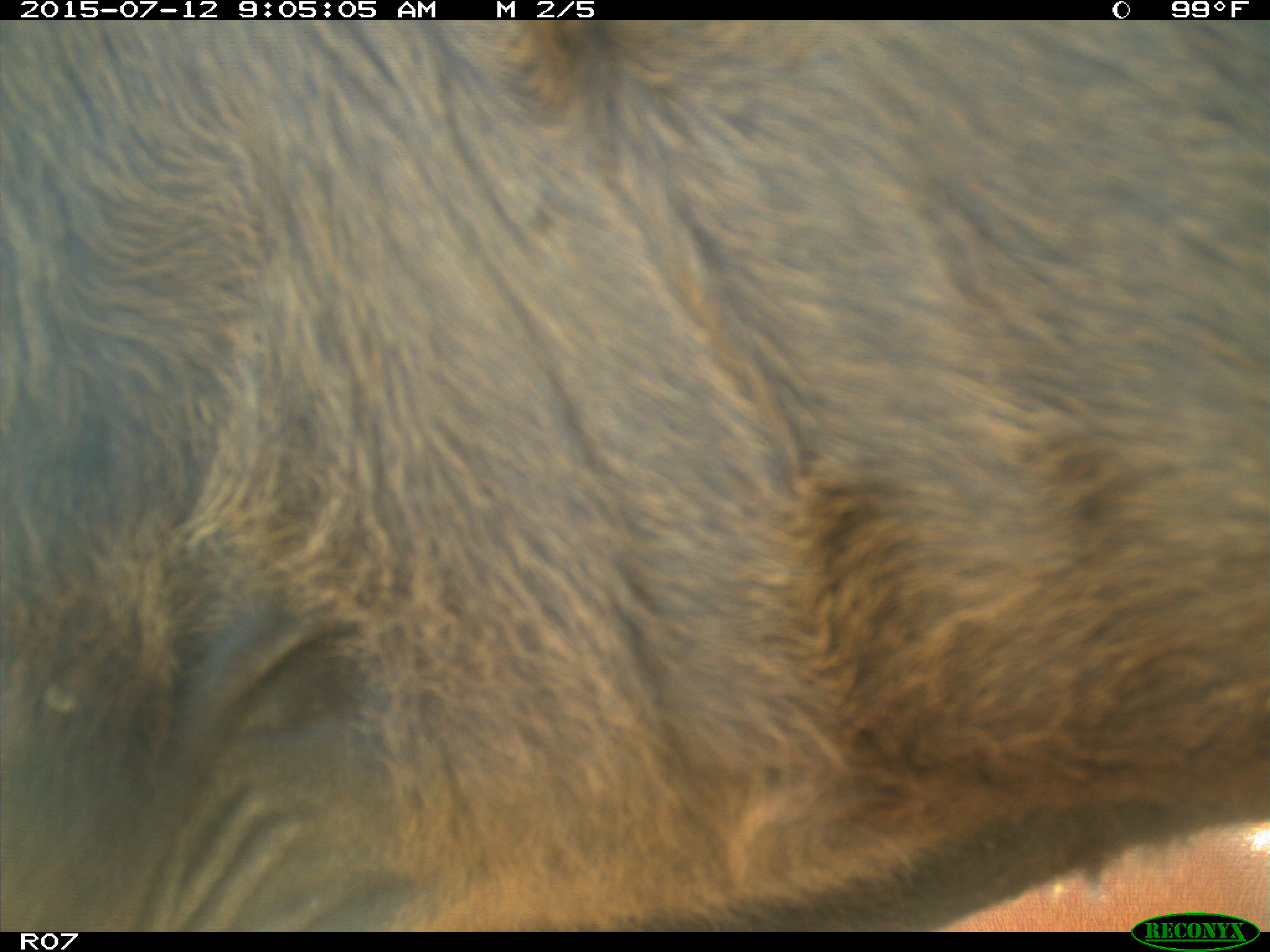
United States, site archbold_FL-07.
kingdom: Animalia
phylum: Chordata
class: Mammalia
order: Artiodactyla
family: Bovidae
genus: Bos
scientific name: Bos taurus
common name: domestic cow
Bos taurus (domestic cow).